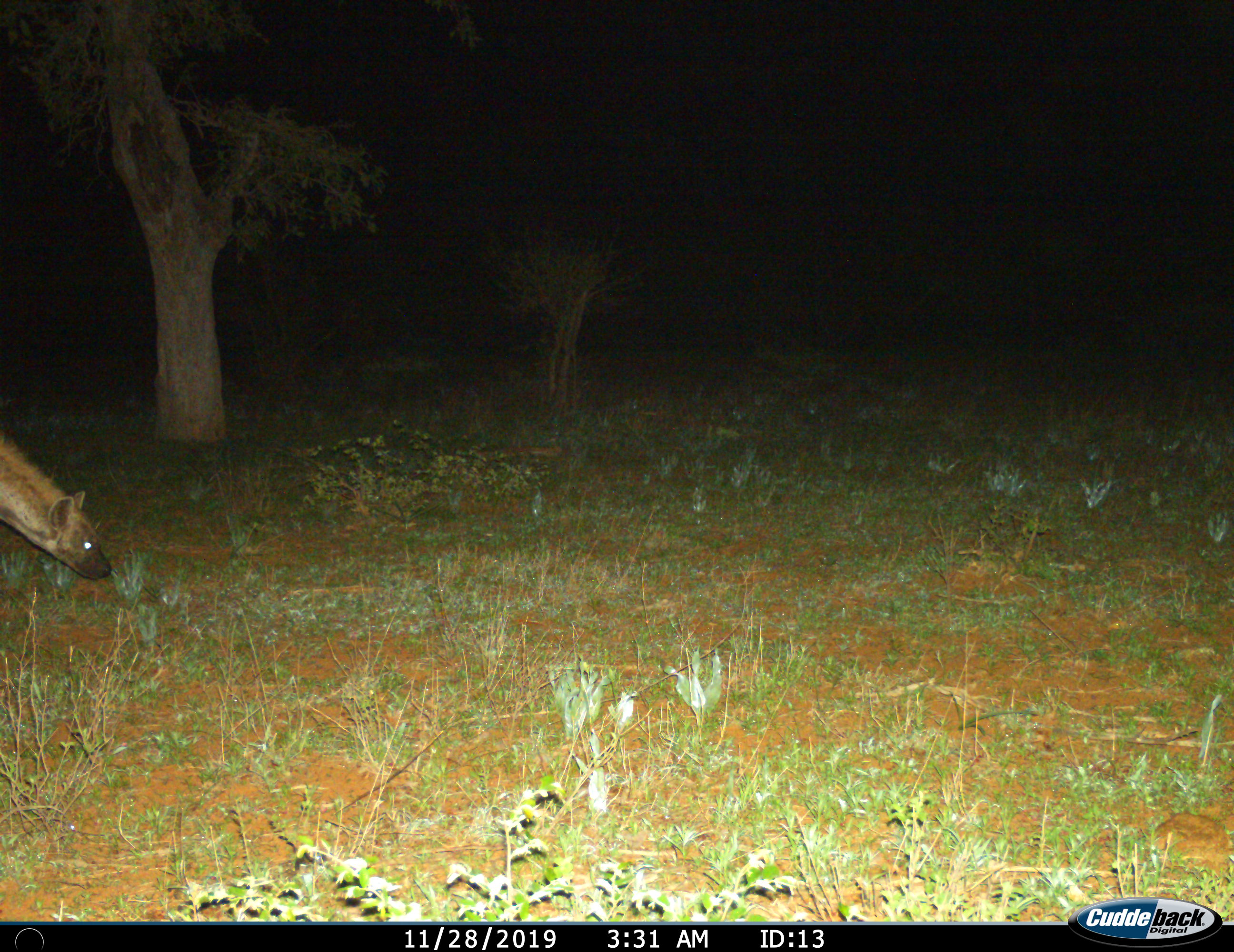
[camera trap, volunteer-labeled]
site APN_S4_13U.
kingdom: Animalia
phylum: Chordata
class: Mammalia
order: Carnivora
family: Hyaenidae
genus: Crocuta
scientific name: Crocuta crocuta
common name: spotted hyena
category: hyenaspotted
Hyenaspotted (spotted hyena) (Crocuta crocuta), count 1. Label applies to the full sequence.